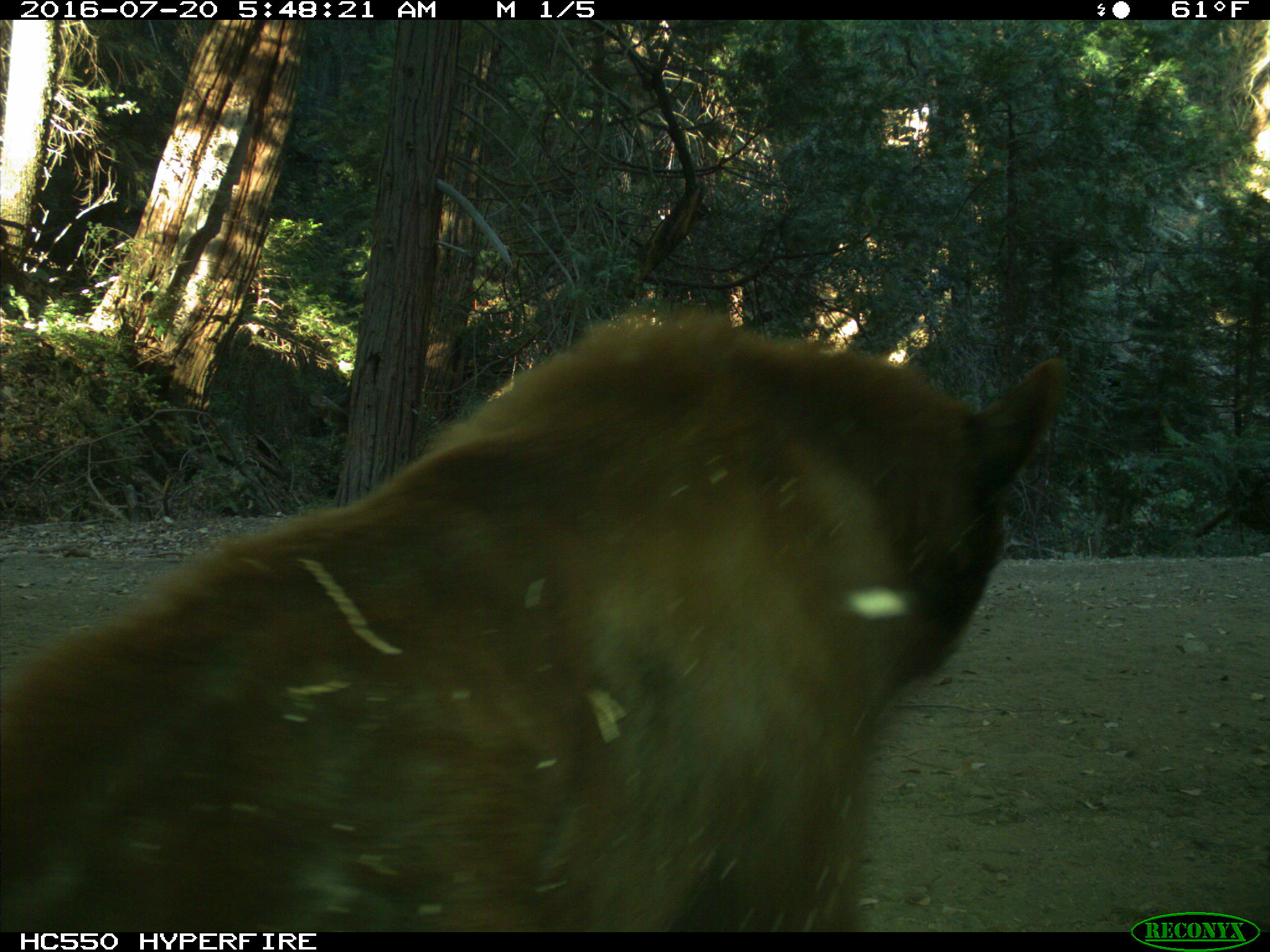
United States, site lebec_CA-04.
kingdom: Animalia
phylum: Chordata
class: Mammalia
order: Carnivora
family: Ursidae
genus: Ursus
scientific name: Ursus americanus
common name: american black bear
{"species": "Ursus americanus (american black bear)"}